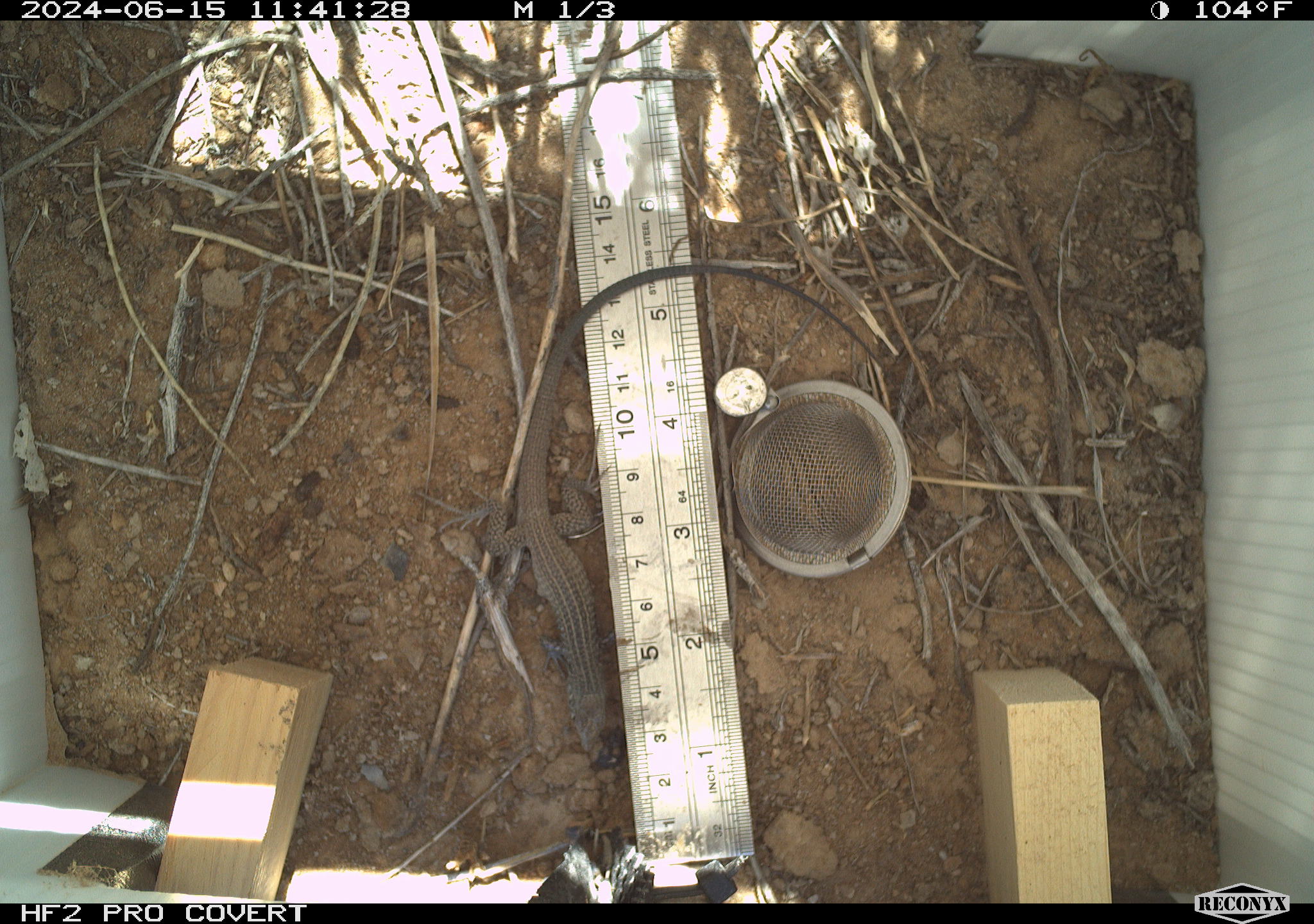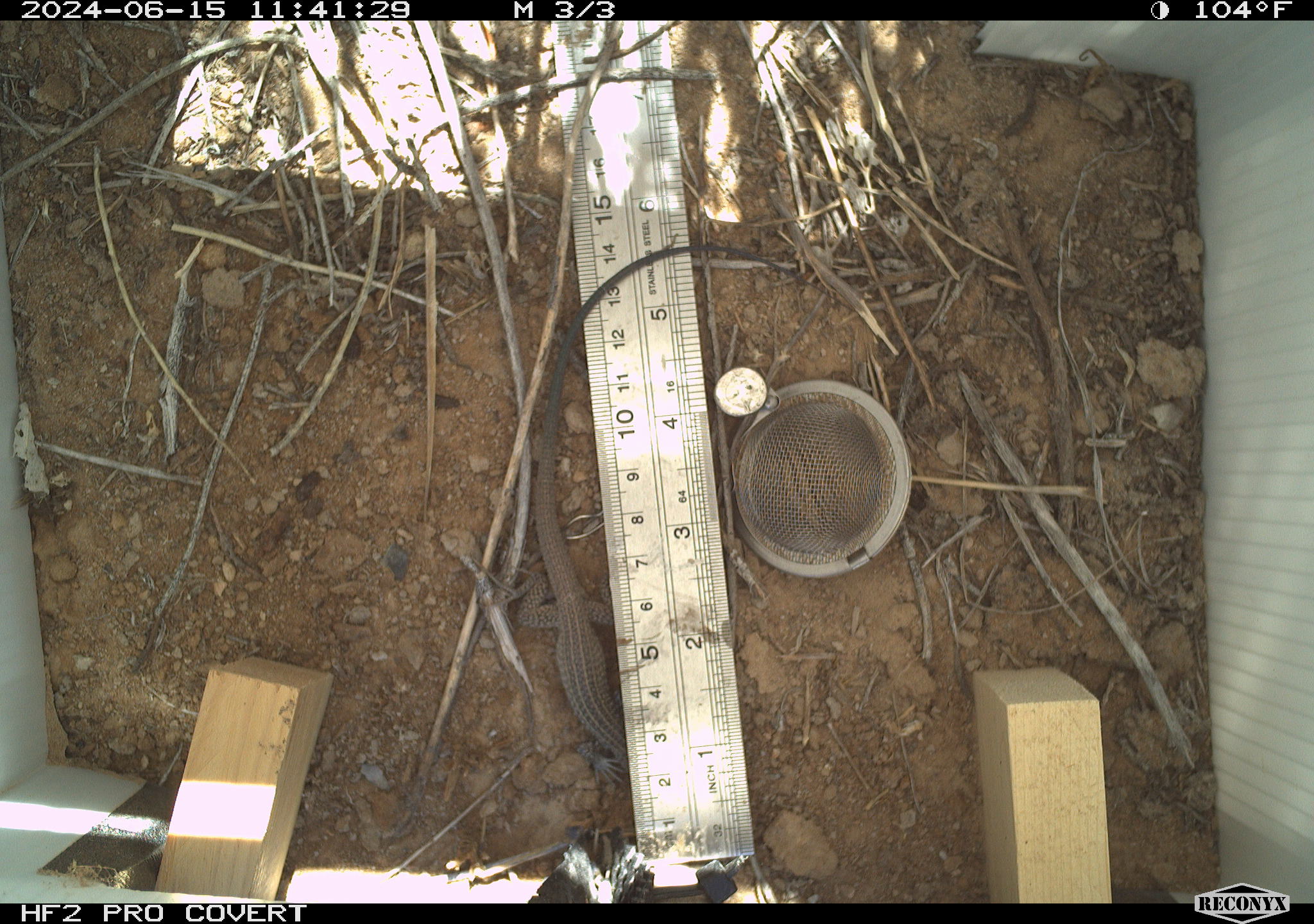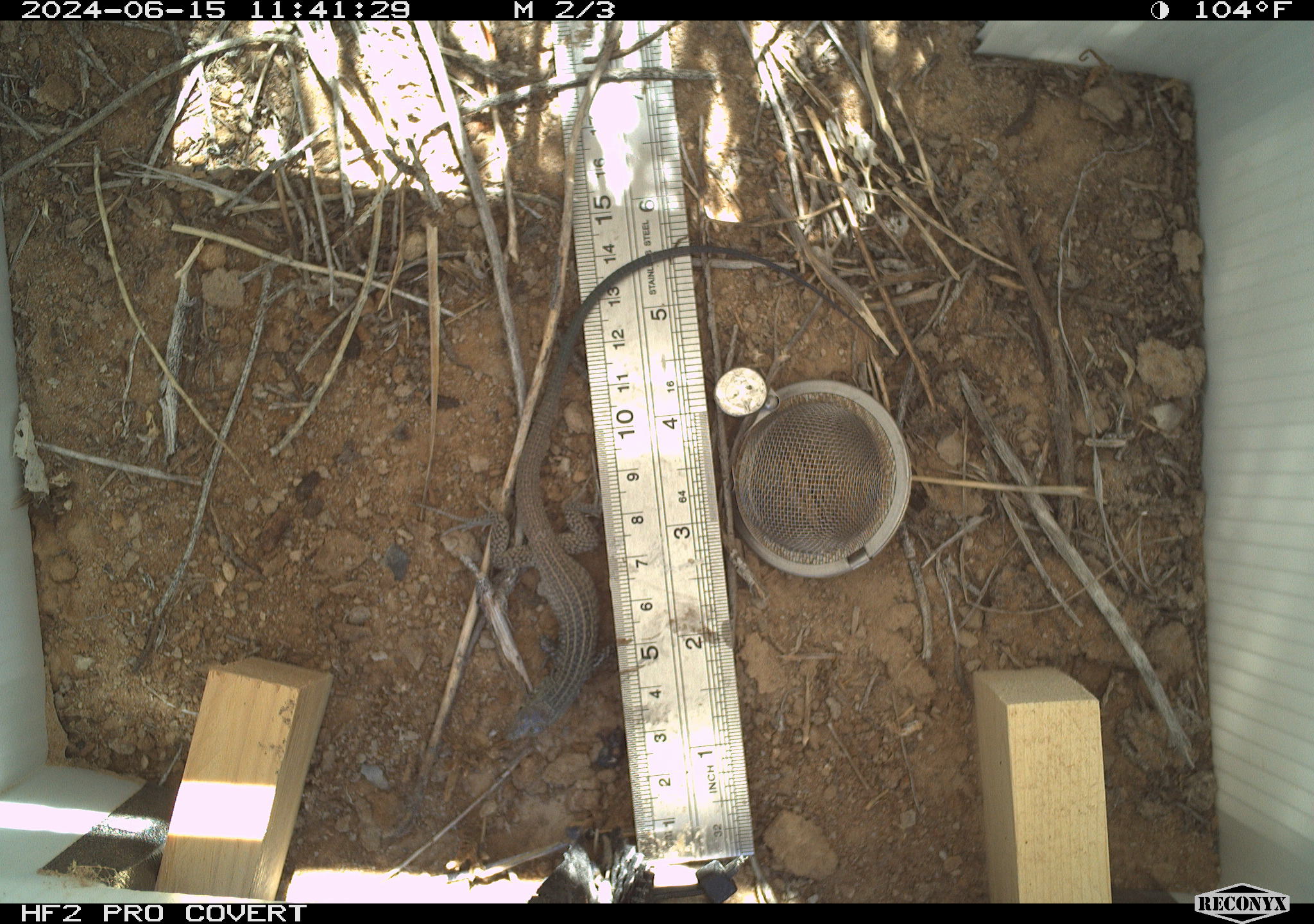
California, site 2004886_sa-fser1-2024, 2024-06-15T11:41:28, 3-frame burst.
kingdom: Animalia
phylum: Chordata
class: Reptilia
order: Squamata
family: Teiidae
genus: Aspidoscelis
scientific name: Aspidoscelis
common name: whiptail lizards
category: aspidoscelis species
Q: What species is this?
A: Aspidoscelis species (whiptail lizards) (Aspidoscelis).